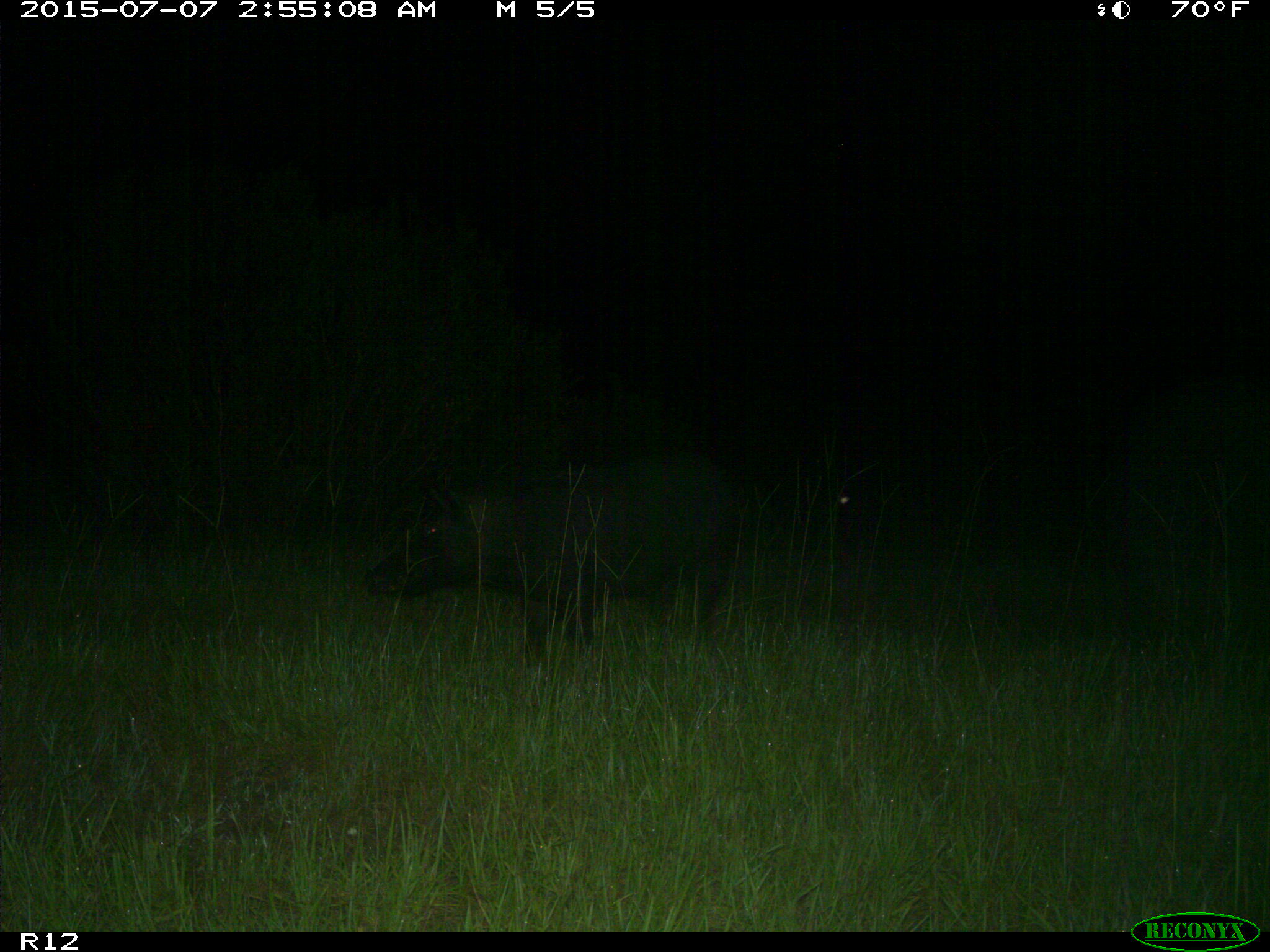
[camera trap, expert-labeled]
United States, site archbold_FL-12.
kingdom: Animalia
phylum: Chordata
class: Mammalia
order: Artiodactyla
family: Suidae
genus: Sus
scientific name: Sus scrofa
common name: wild boar